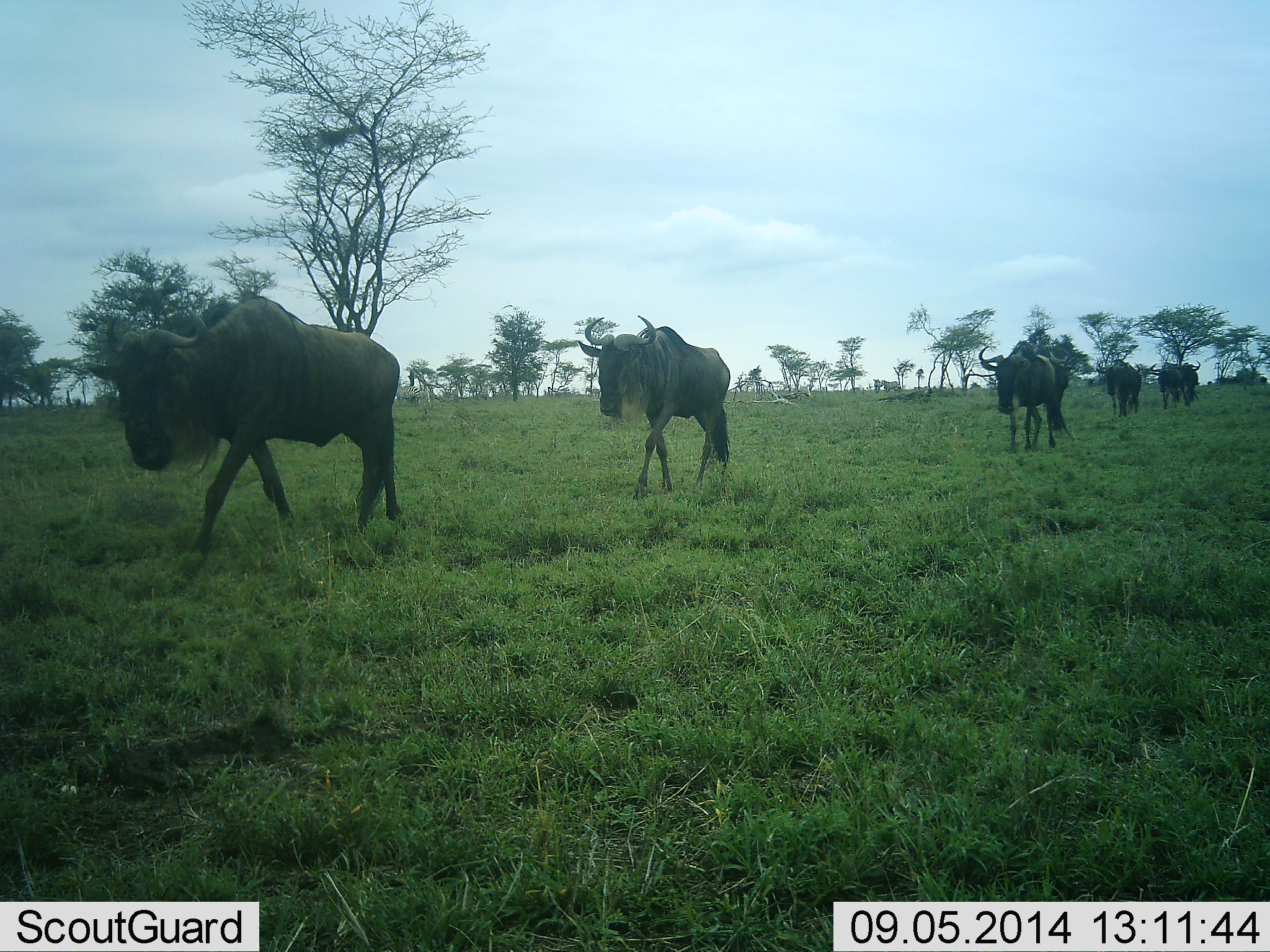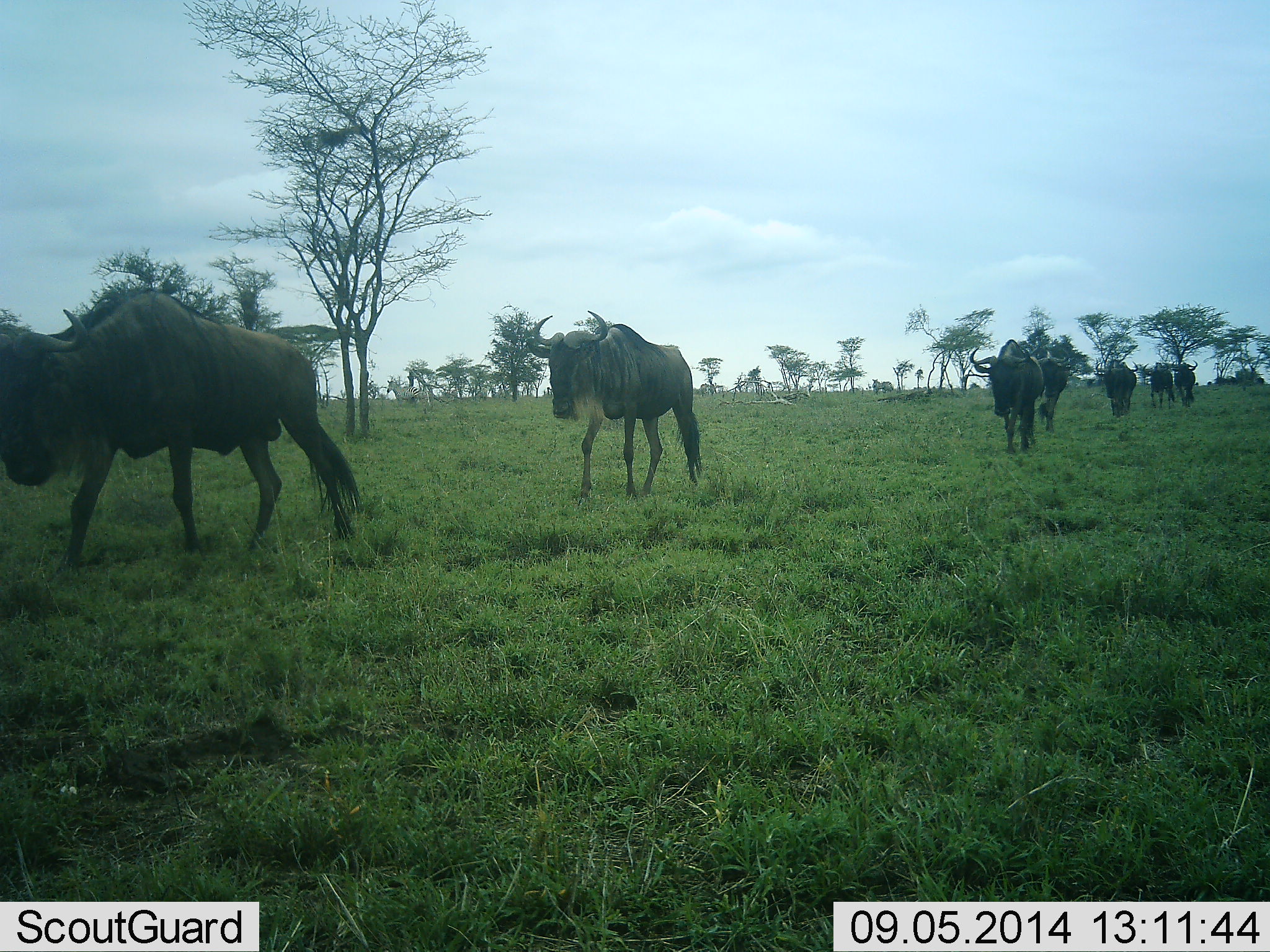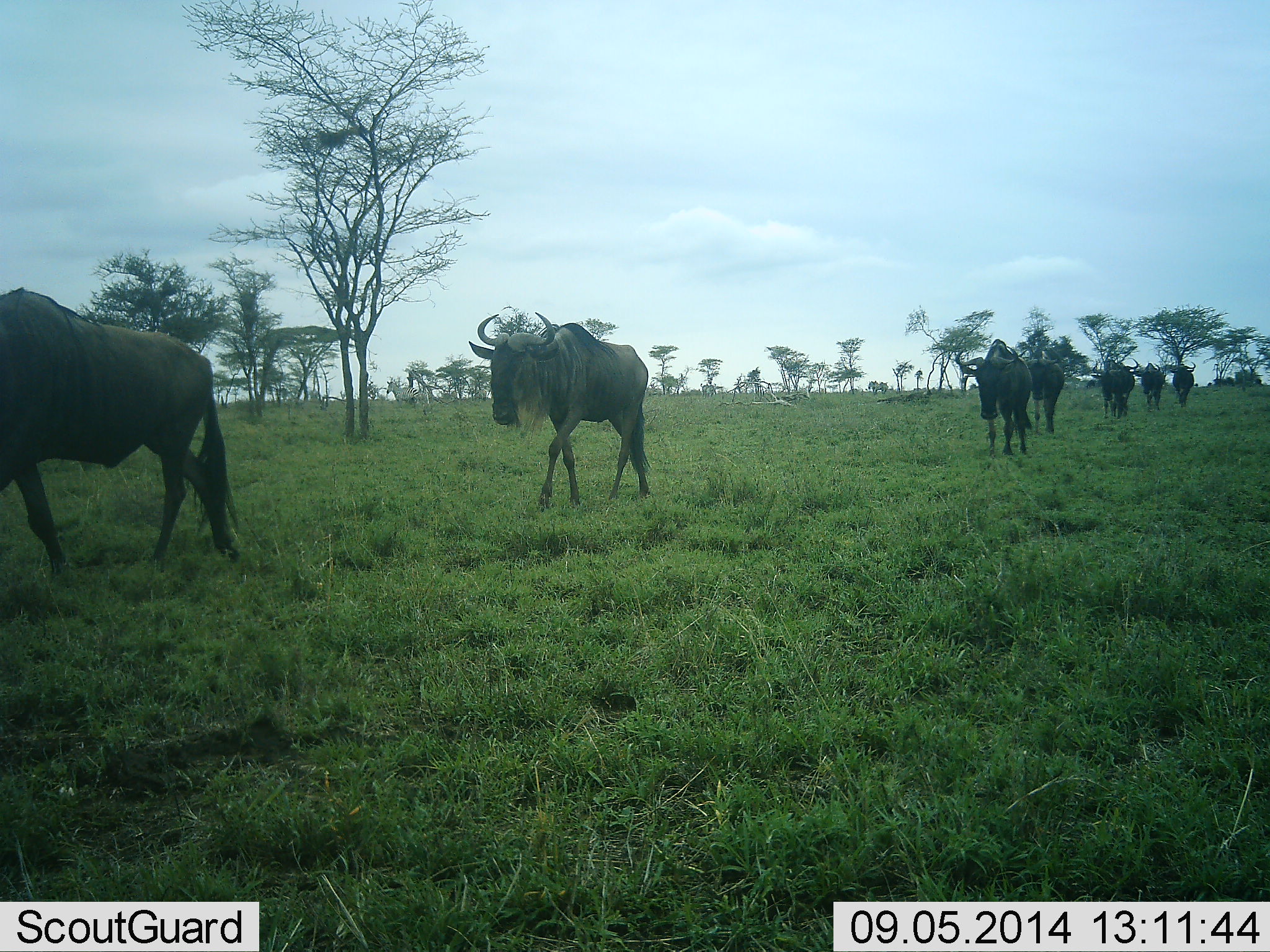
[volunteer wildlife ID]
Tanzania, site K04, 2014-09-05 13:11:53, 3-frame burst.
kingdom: Animalia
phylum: Chordata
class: Mammalia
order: Artiodactyla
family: Bovidae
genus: Connochaetes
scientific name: Connochaetes taurinus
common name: blue wildebeest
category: wildebeest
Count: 7.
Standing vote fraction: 8%.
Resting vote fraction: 0%.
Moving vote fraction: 100%.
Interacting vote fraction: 0%.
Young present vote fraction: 0%.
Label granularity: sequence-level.